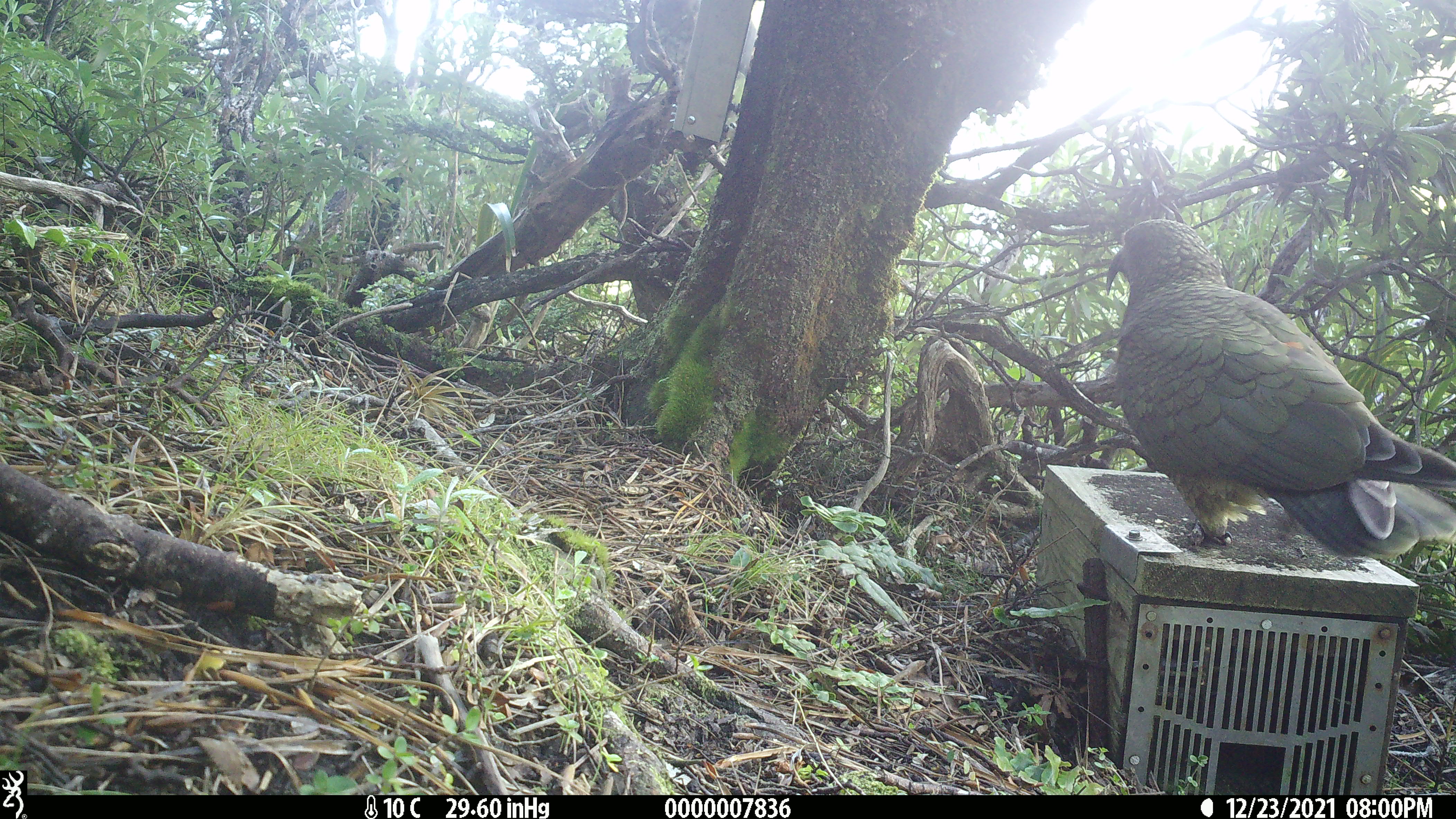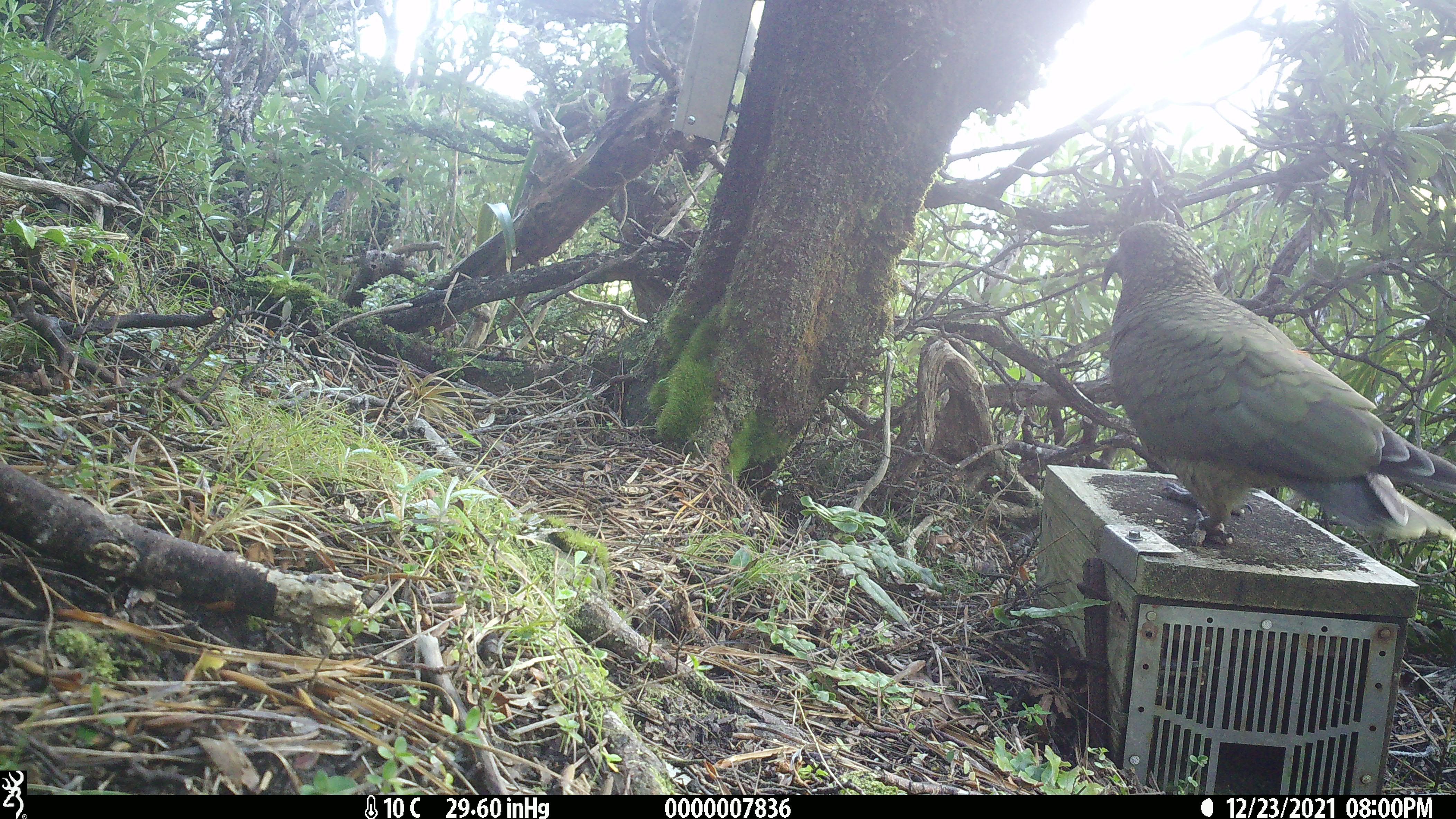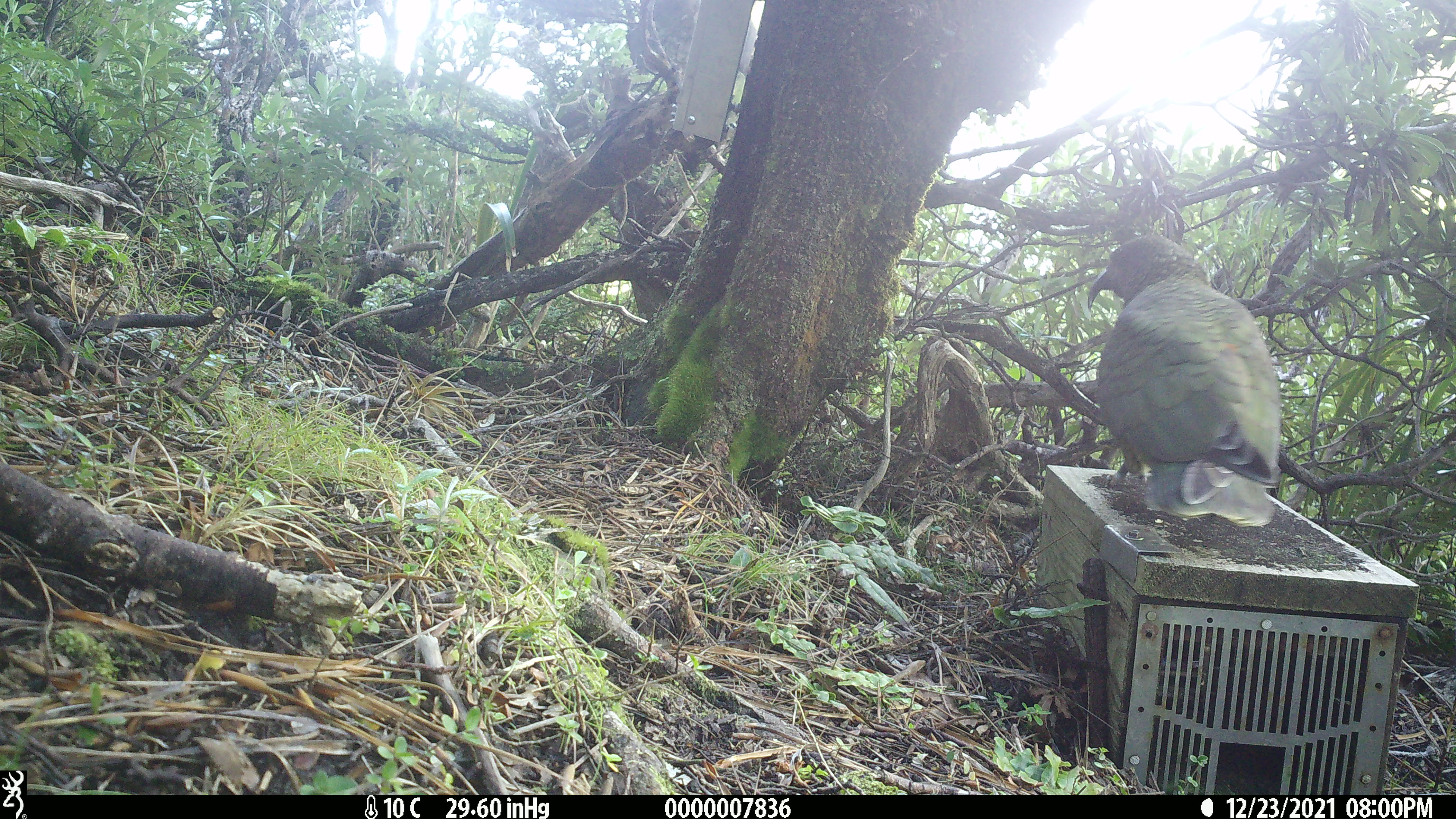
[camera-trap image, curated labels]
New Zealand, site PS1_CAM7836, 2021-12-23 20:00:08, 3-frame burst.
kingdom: Animalia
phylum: Chordata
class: Aves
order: Psittaciformes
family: Strigopidae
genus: Nestor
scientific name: Nestor notabilis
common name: kea